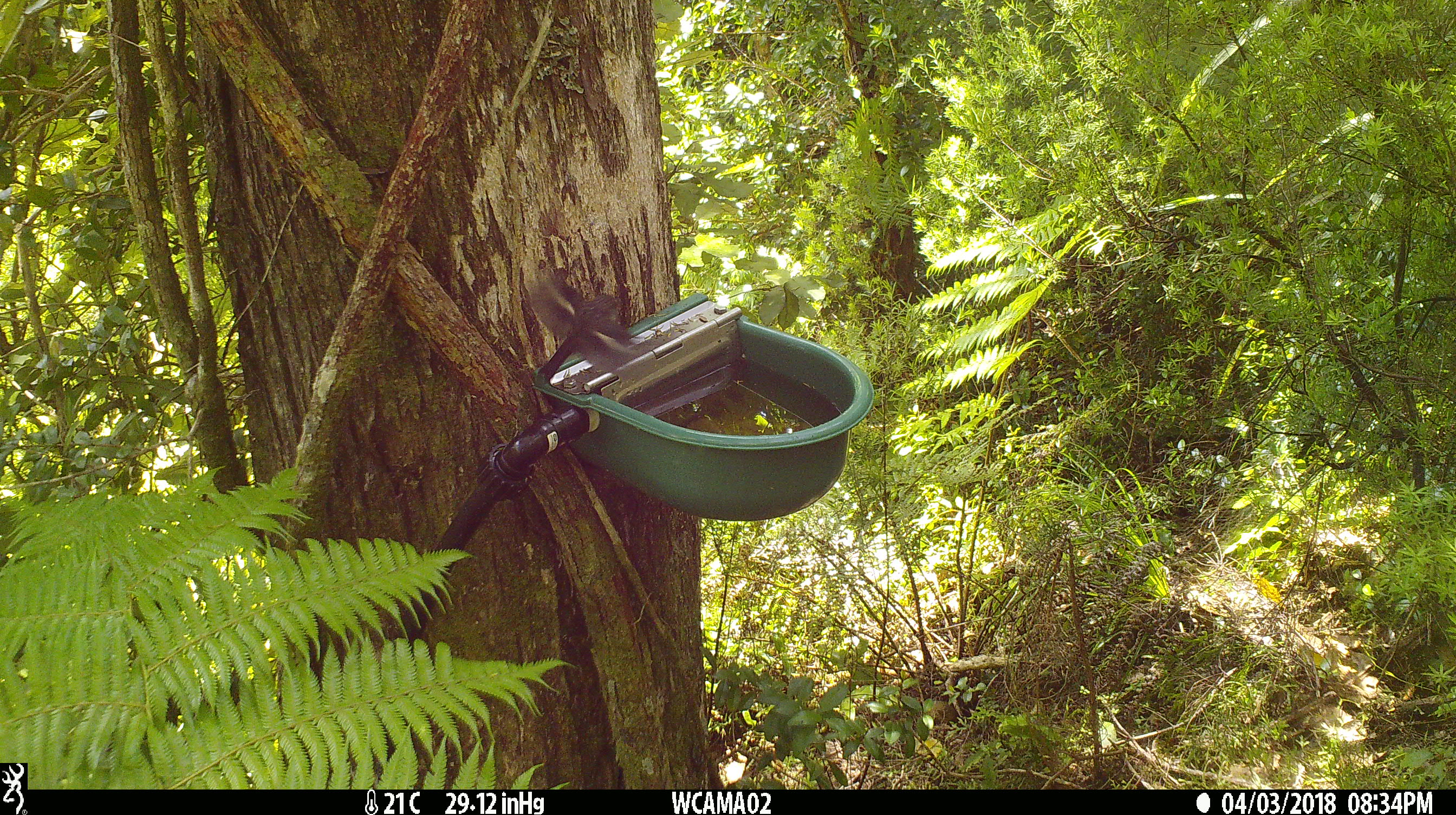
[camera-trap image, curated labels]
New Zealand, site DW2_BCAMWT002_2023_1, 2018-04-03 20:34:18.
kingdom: Animalia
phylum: Chordata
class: Aves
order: Passeriformes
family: Petroicidae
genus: Petroica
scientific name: Petroica macrocephala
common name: tomtit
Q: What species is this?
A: Tomtit (Petroica macrocephala).